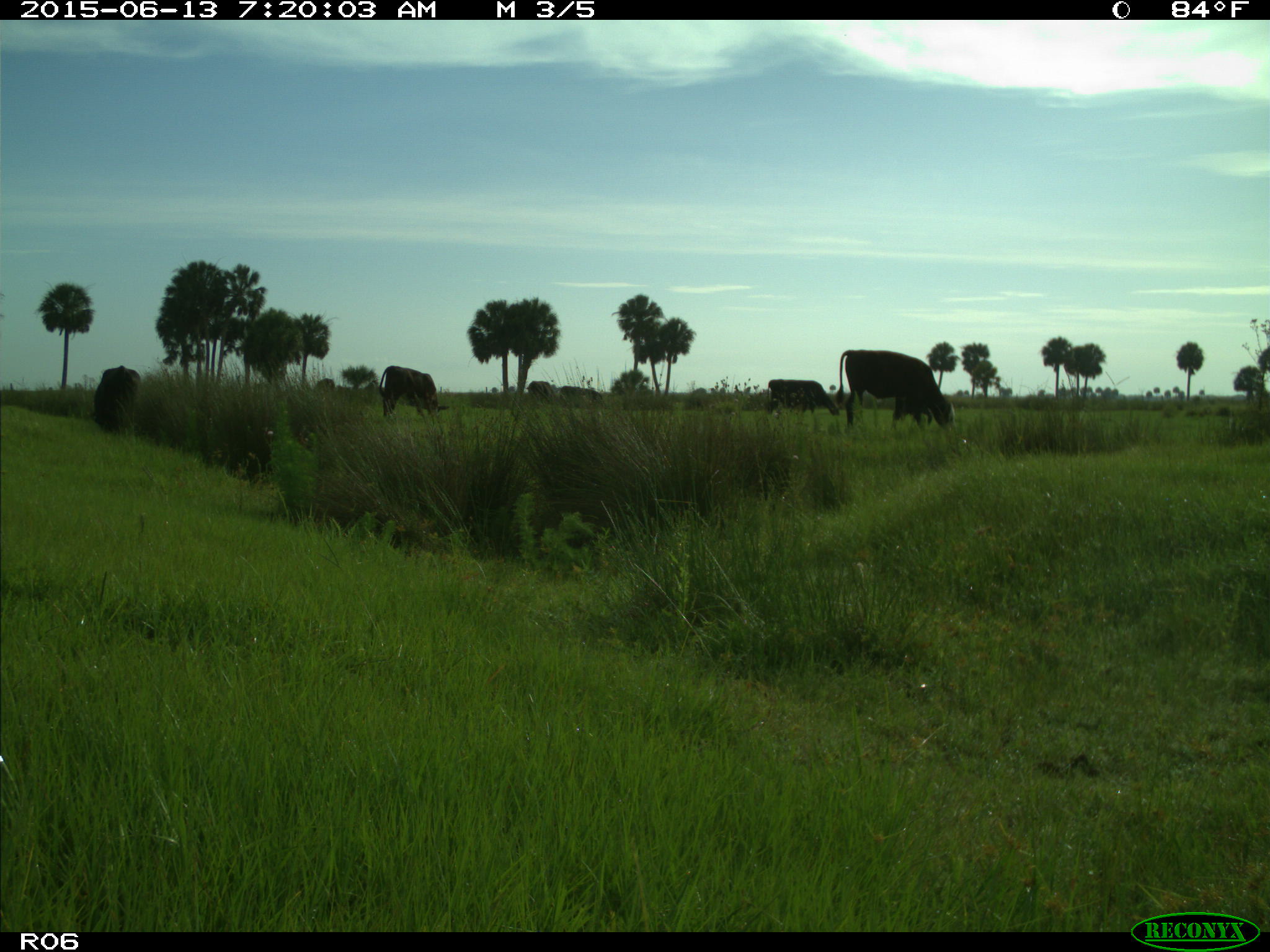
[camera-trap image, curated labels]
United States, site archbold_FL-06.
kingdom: Animalia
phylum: Chordata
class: Mammalia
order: Artiodactyla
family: Bovidae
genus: Bos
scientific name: Bos taurus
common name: domestic cow